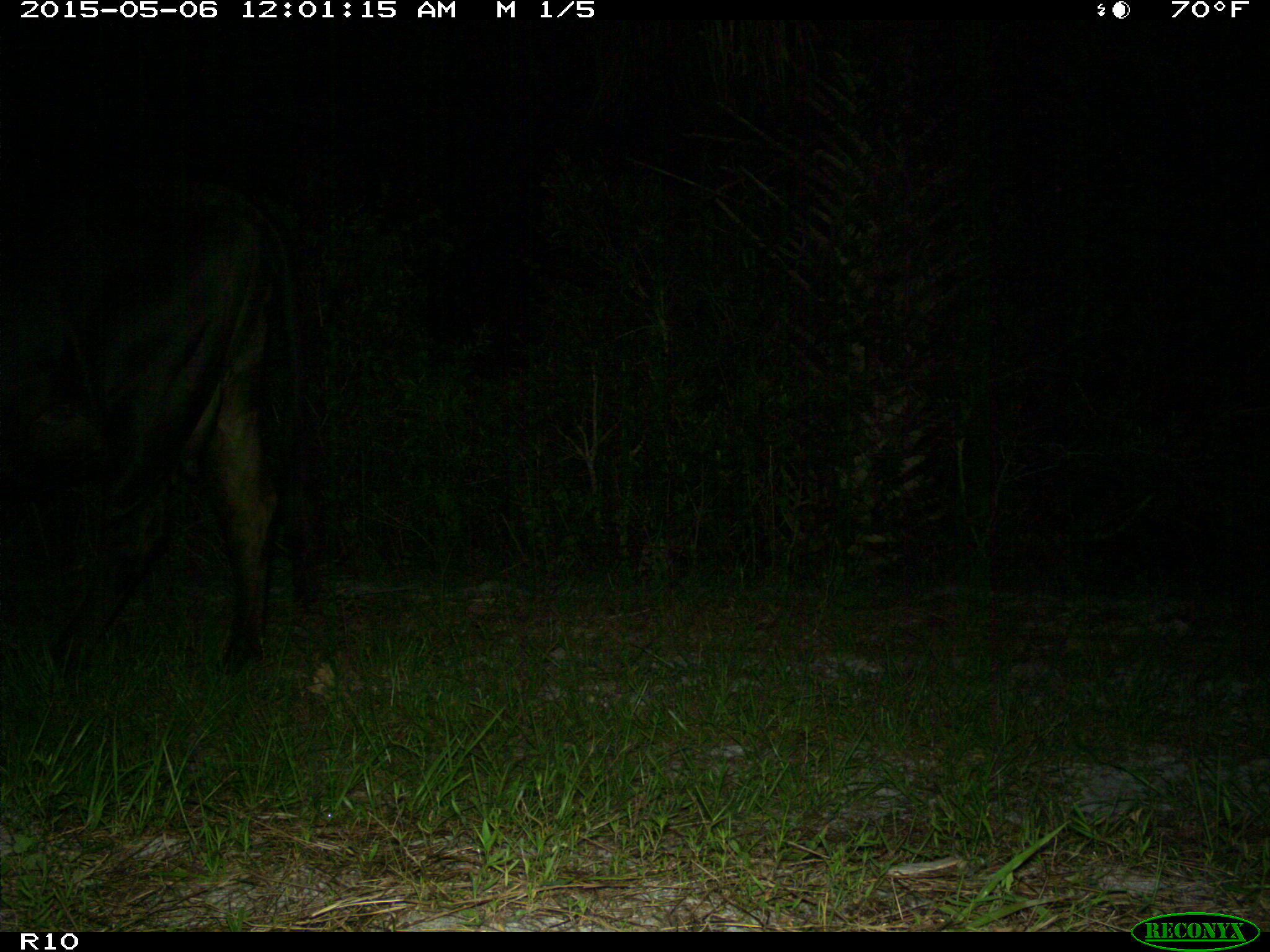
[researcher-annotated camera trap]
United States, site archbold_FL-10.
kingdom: Animalia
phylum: Chordata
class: Mammalia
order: Artiodactyla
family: Bovidae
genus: Bos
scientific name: Bos taurus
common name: domestic cow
Bos taurus (domestic cow).